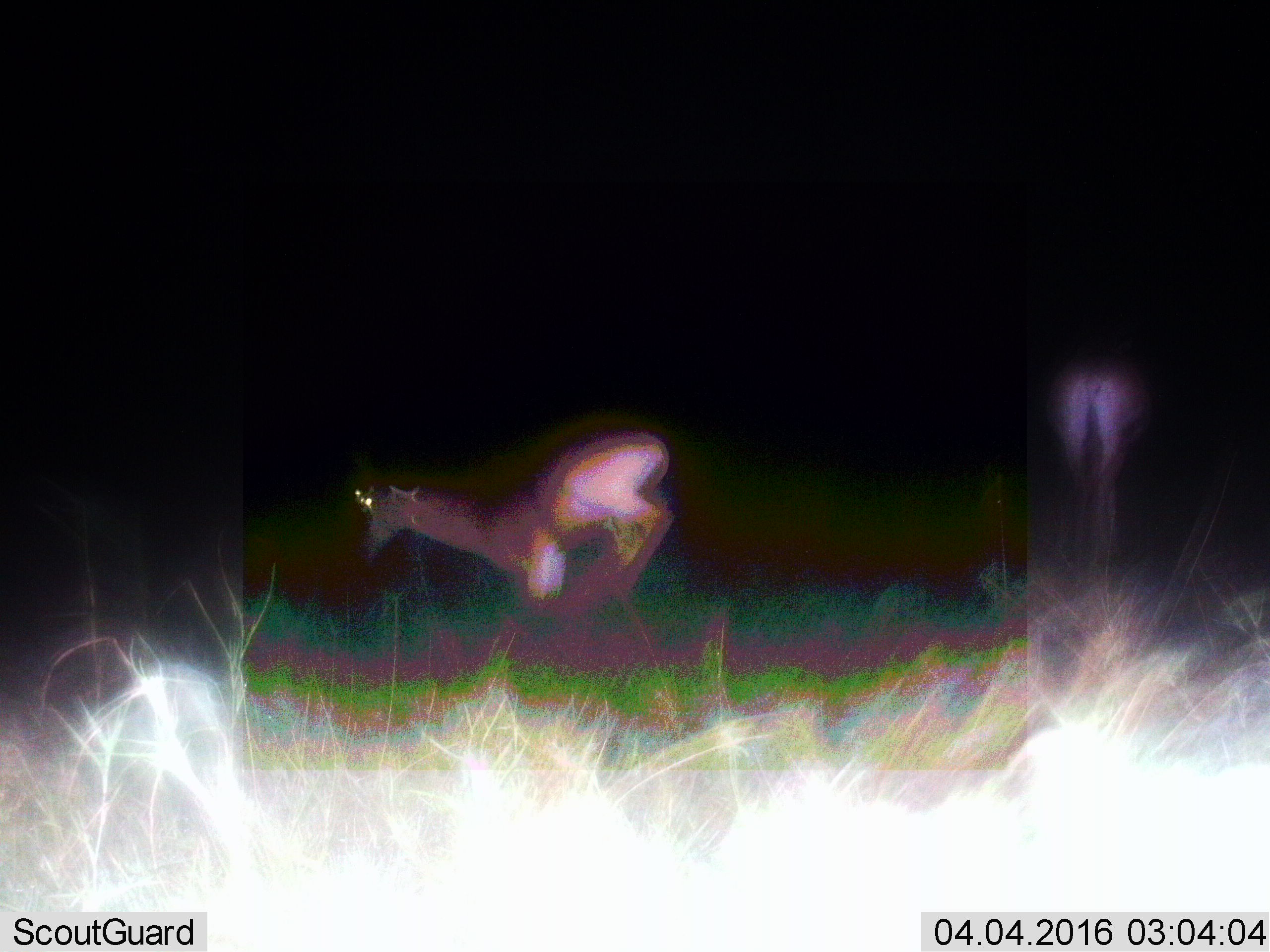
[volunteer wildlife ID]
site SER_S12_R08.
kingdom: Animalia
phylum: Chordata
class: Mammalia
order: Artiodactyla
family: Bovidae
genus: Aepyceros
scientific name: Aepyceros melampus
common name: impala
Impala (Aepyceros melampus), count 2. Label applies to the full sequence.